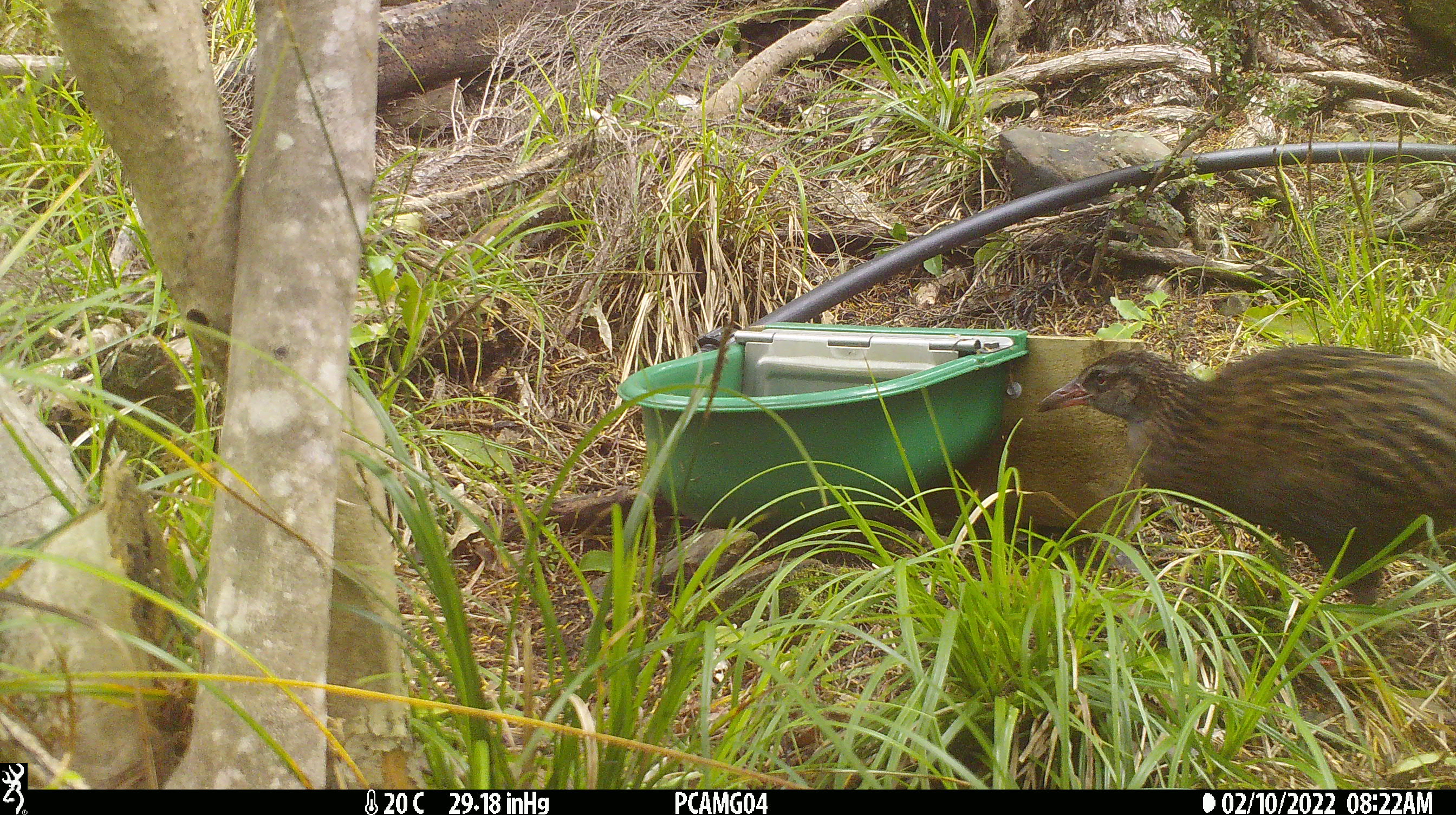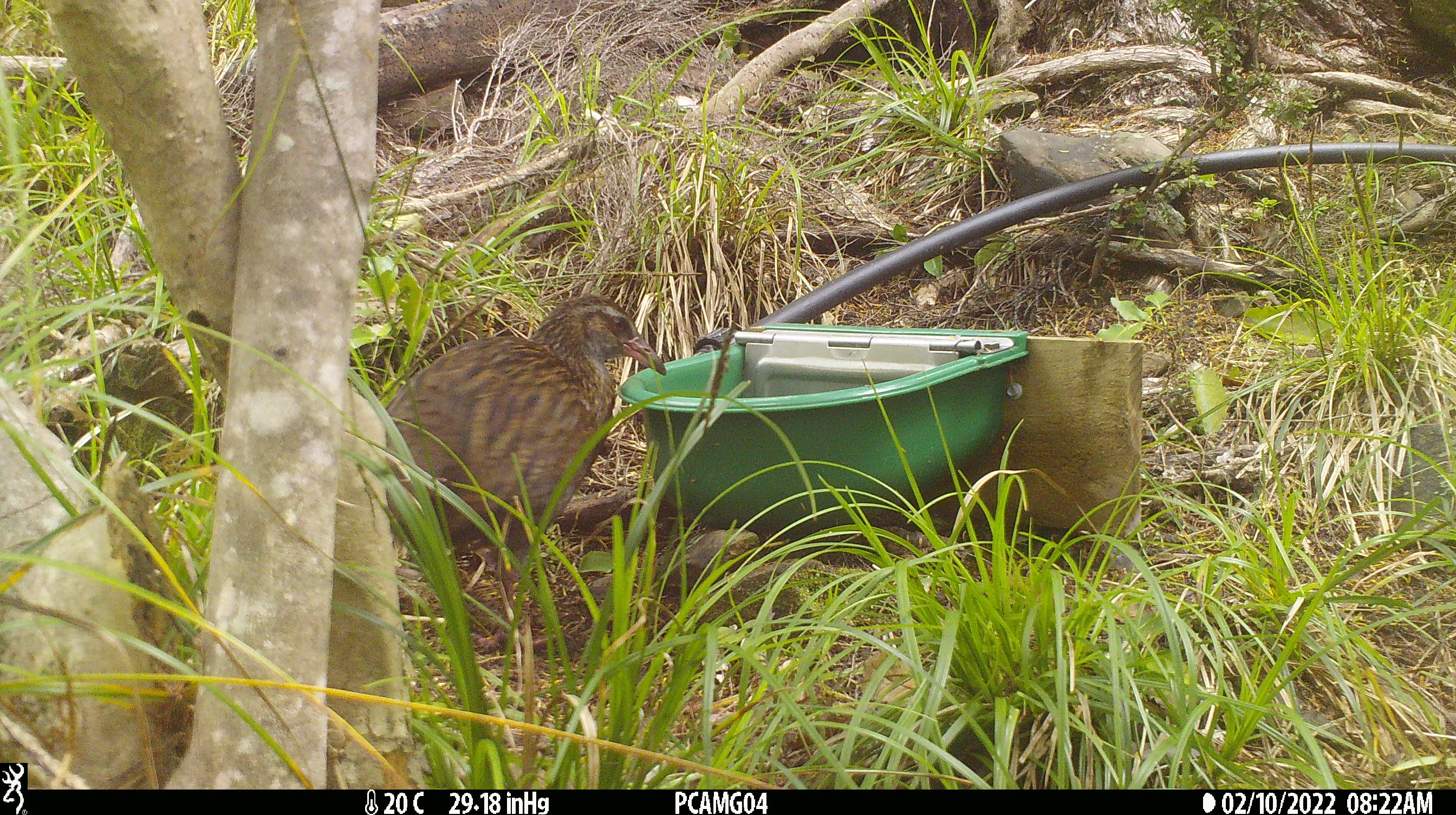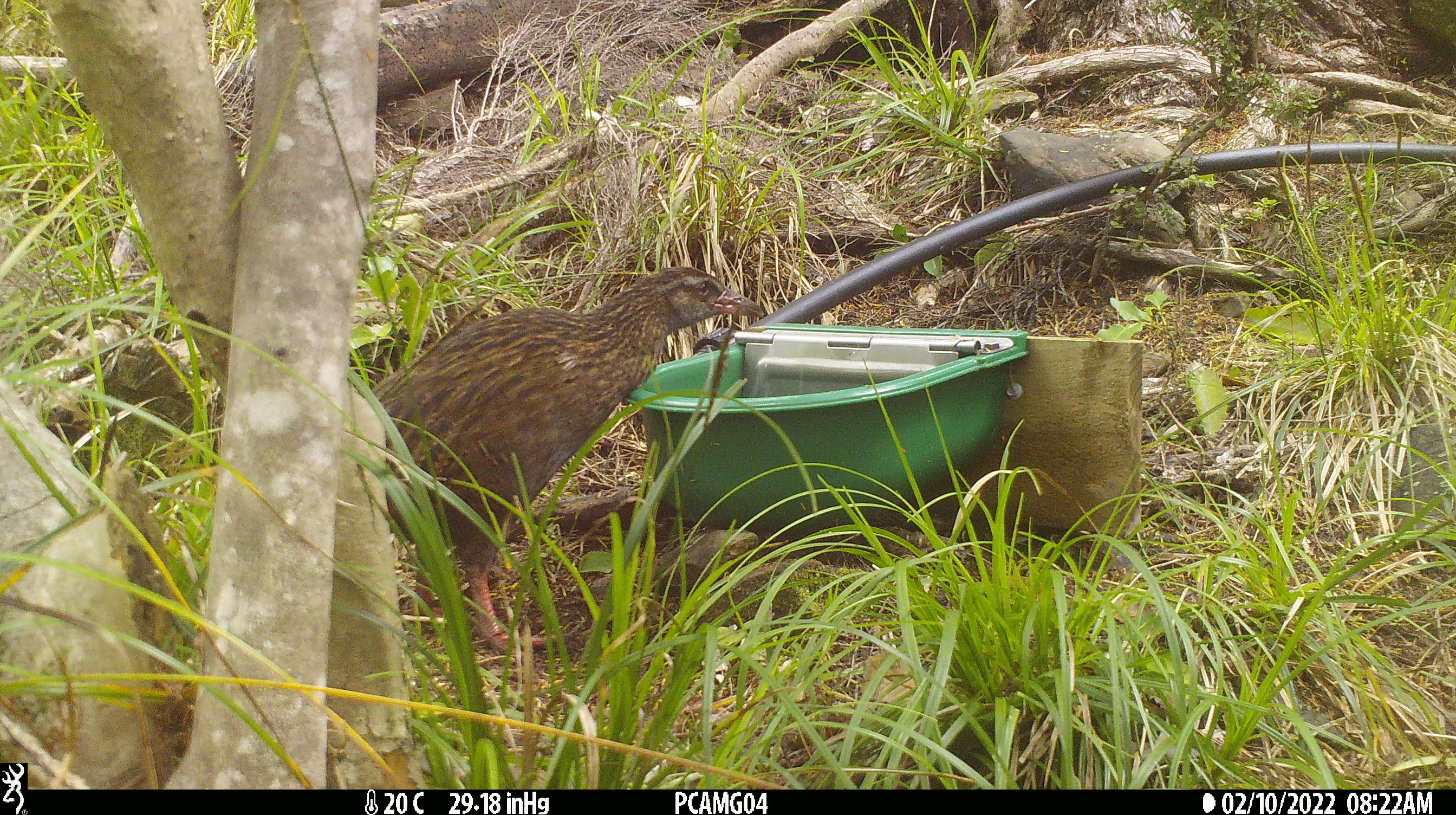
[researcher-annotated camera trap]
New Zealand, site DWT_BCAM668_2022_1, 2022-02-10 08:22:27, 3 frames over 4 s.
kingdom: Animalia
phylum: Chordata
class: Aves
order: Gruiformes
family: Rallidae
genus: Gallirallus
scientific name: Gallirallus australis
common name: weka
Weka (Gallirallus australis).